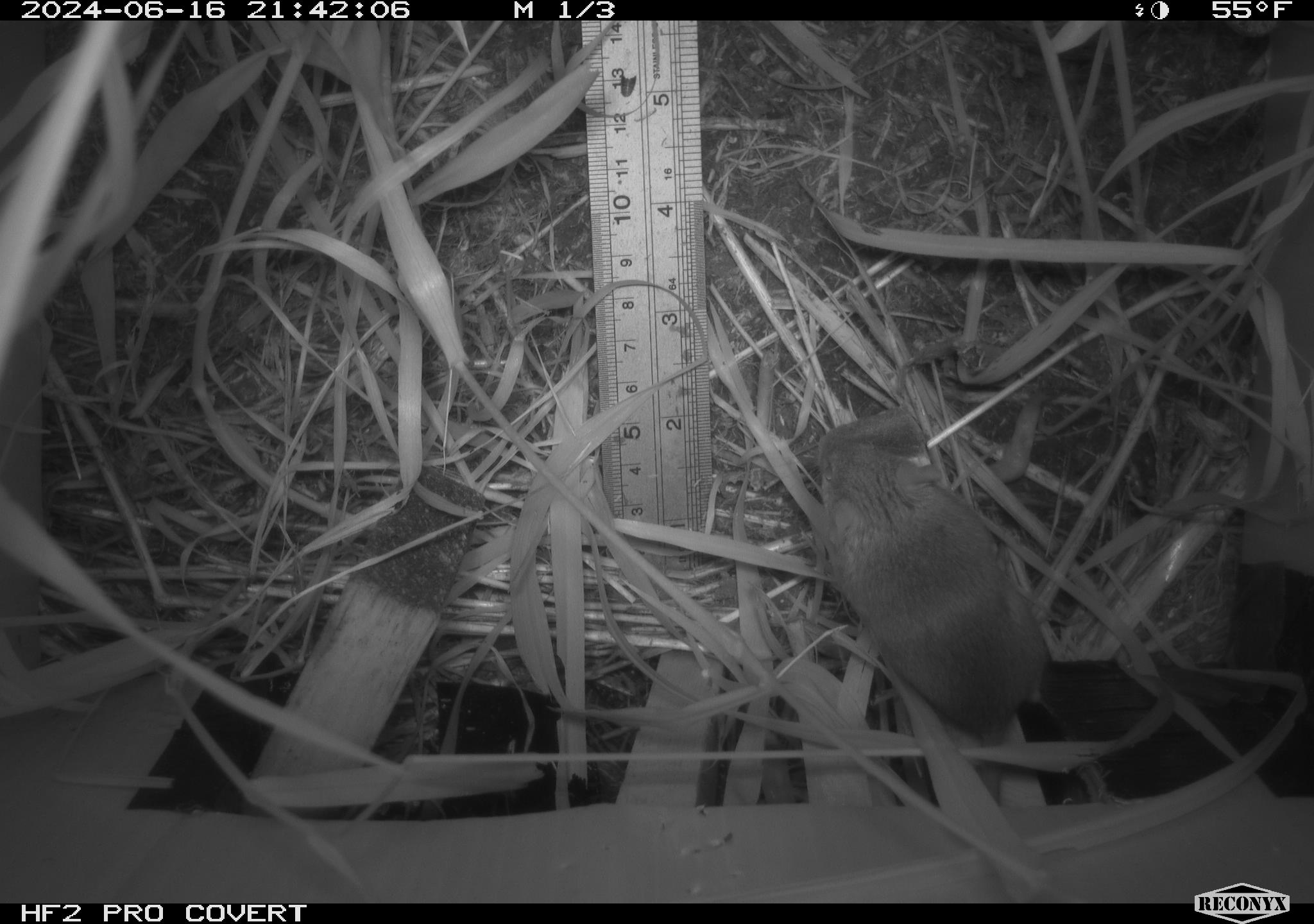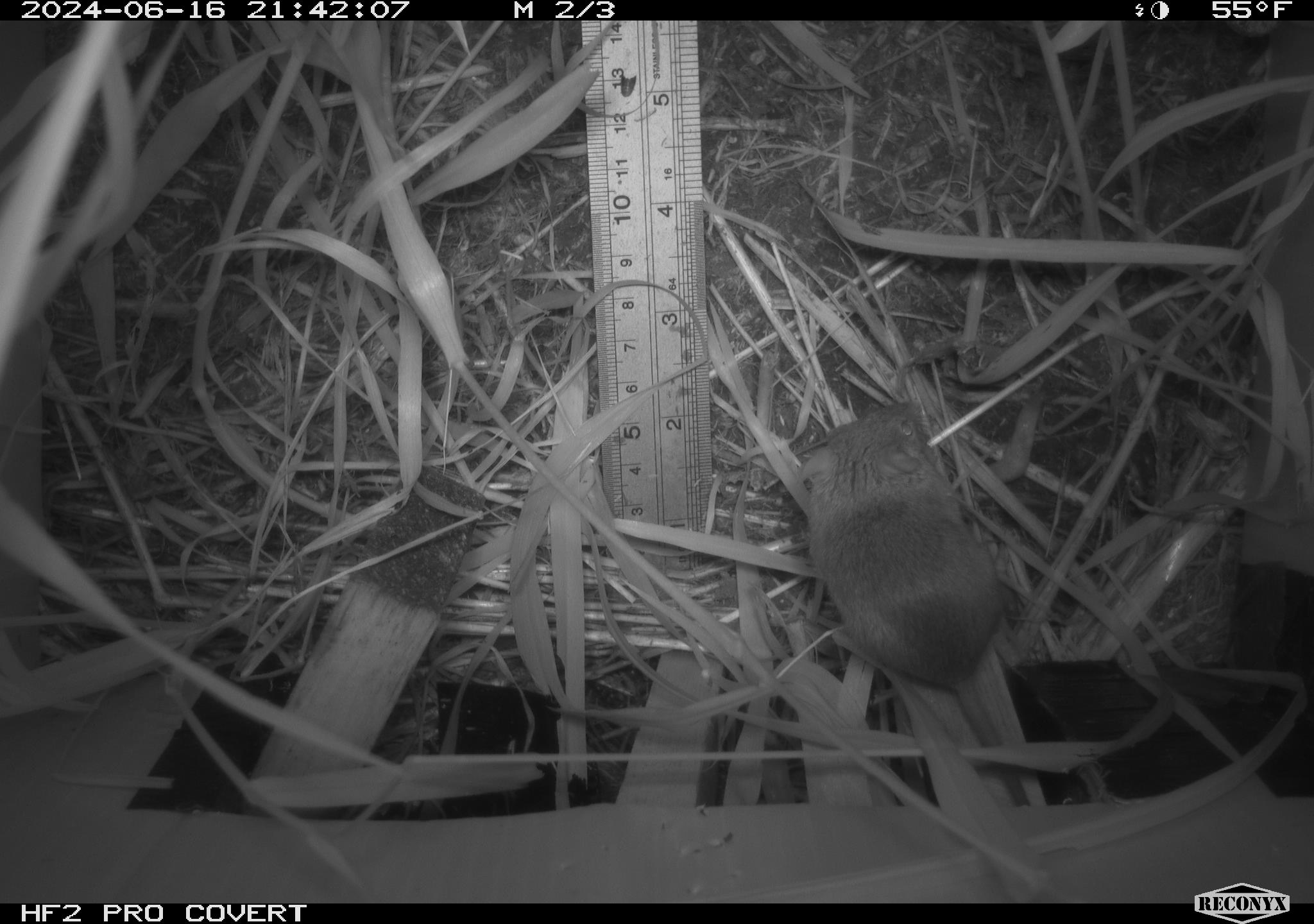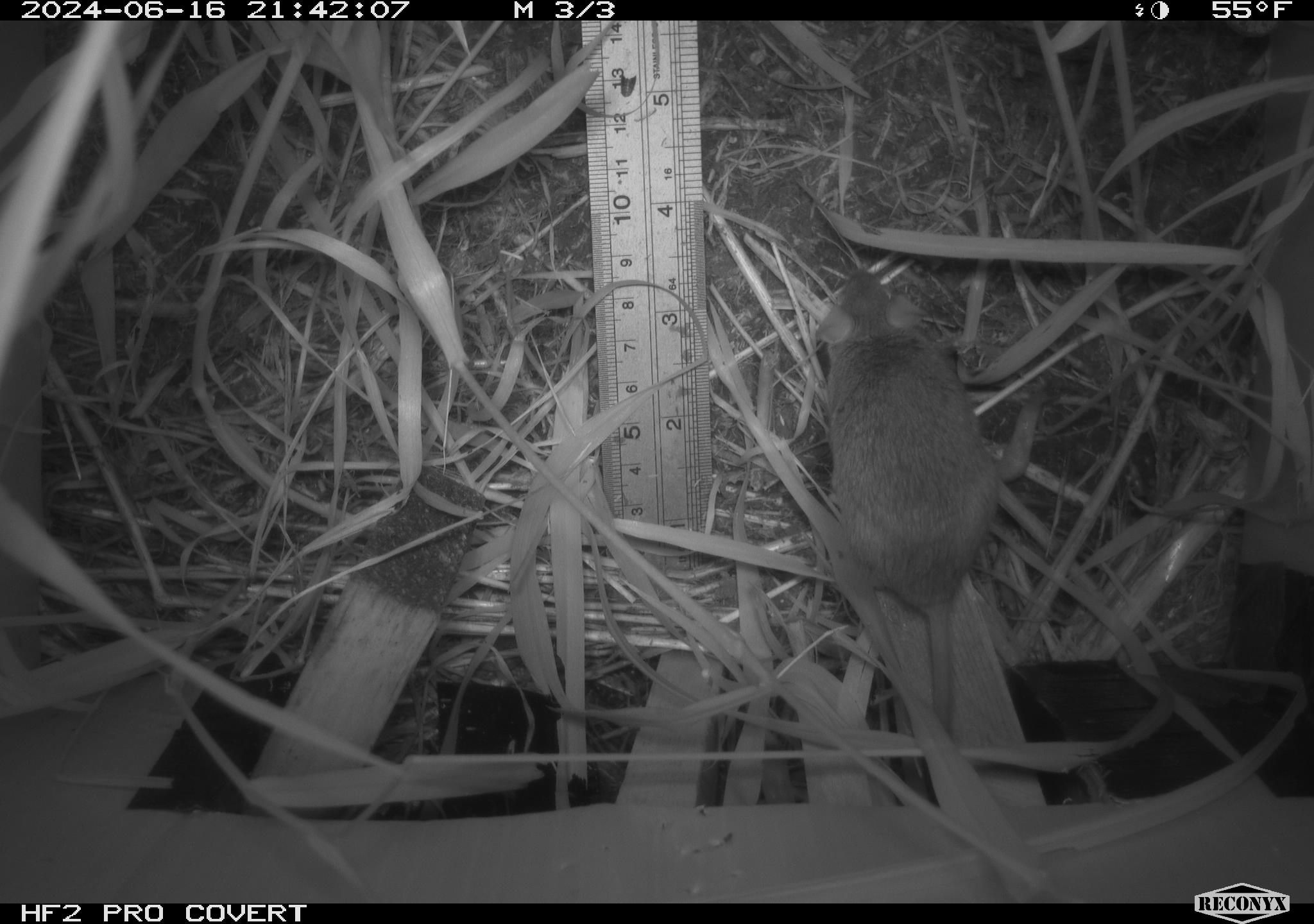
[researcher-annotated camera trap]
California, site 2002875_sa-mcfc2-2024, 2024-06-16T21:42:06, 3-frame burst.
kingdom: Animalia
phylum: Chordata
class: Mammalia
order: Rodentia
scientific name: Rodentia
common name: rodent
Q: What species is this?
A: Rodent (Rodentia).